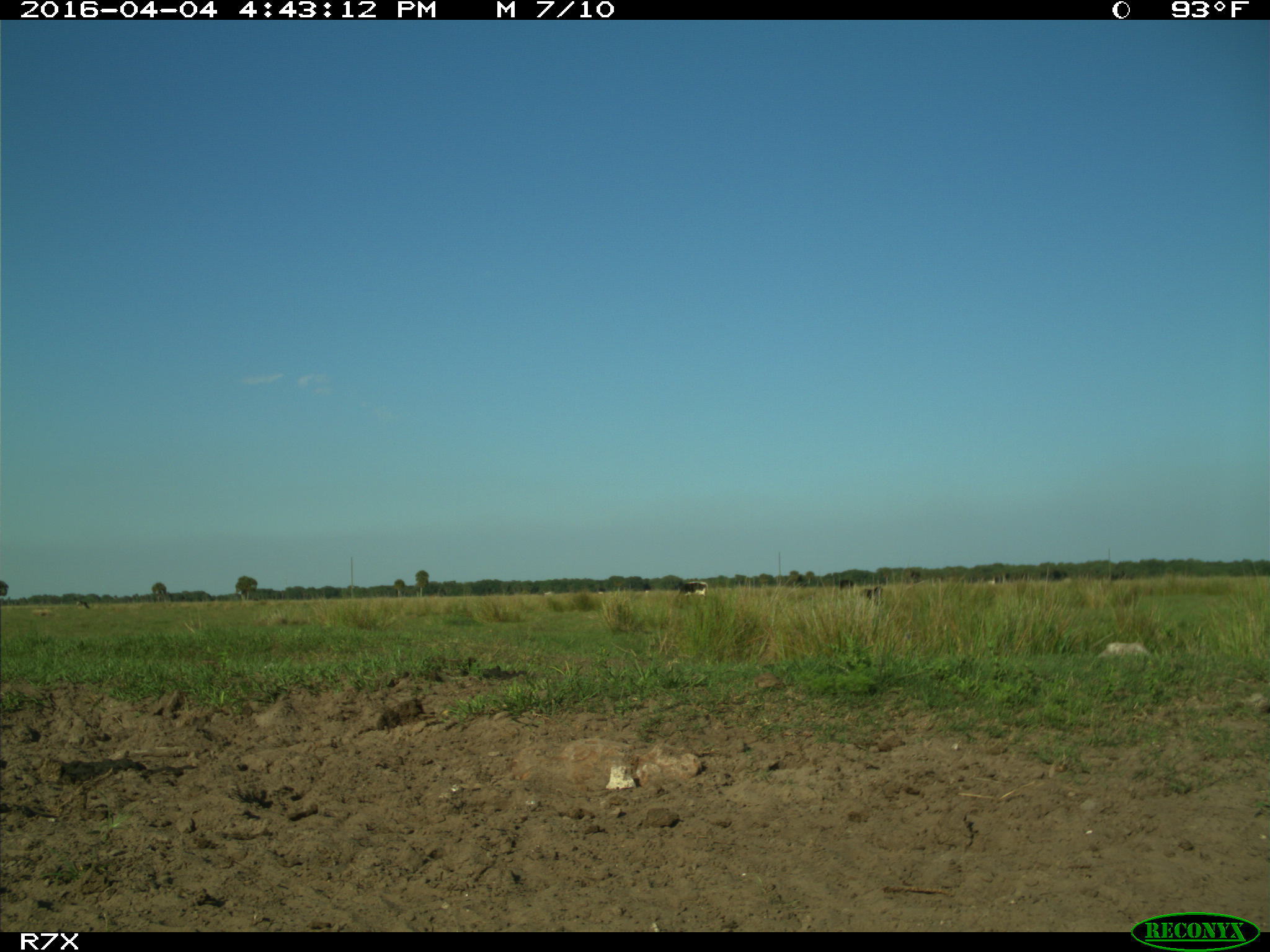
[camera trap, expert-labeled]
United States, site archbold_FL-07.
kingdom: Animalia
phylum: Chordata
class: Mammalia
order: Artiodactyla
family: Bovidae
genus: Bos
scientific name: Bos taurus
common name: domestic cow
Bos taurus (domestic cow).